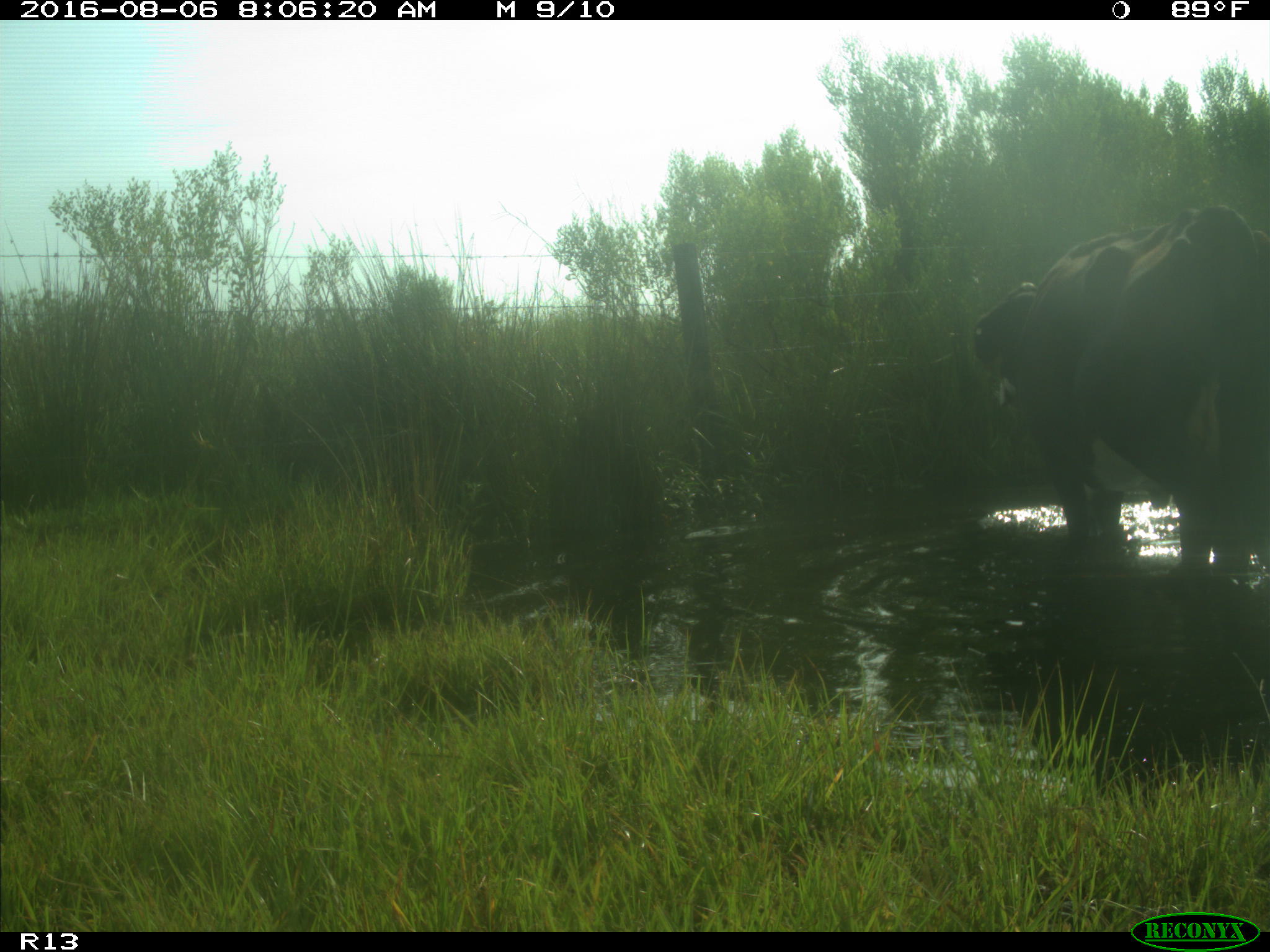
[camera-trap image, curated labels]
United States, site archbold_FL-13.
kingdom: Animalia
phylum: Chordata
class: Mammalia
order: Artiodactyla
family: Bovidae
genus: Bos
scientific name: Bos taurus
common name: domestic cow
Bos taurus (domestic cow).